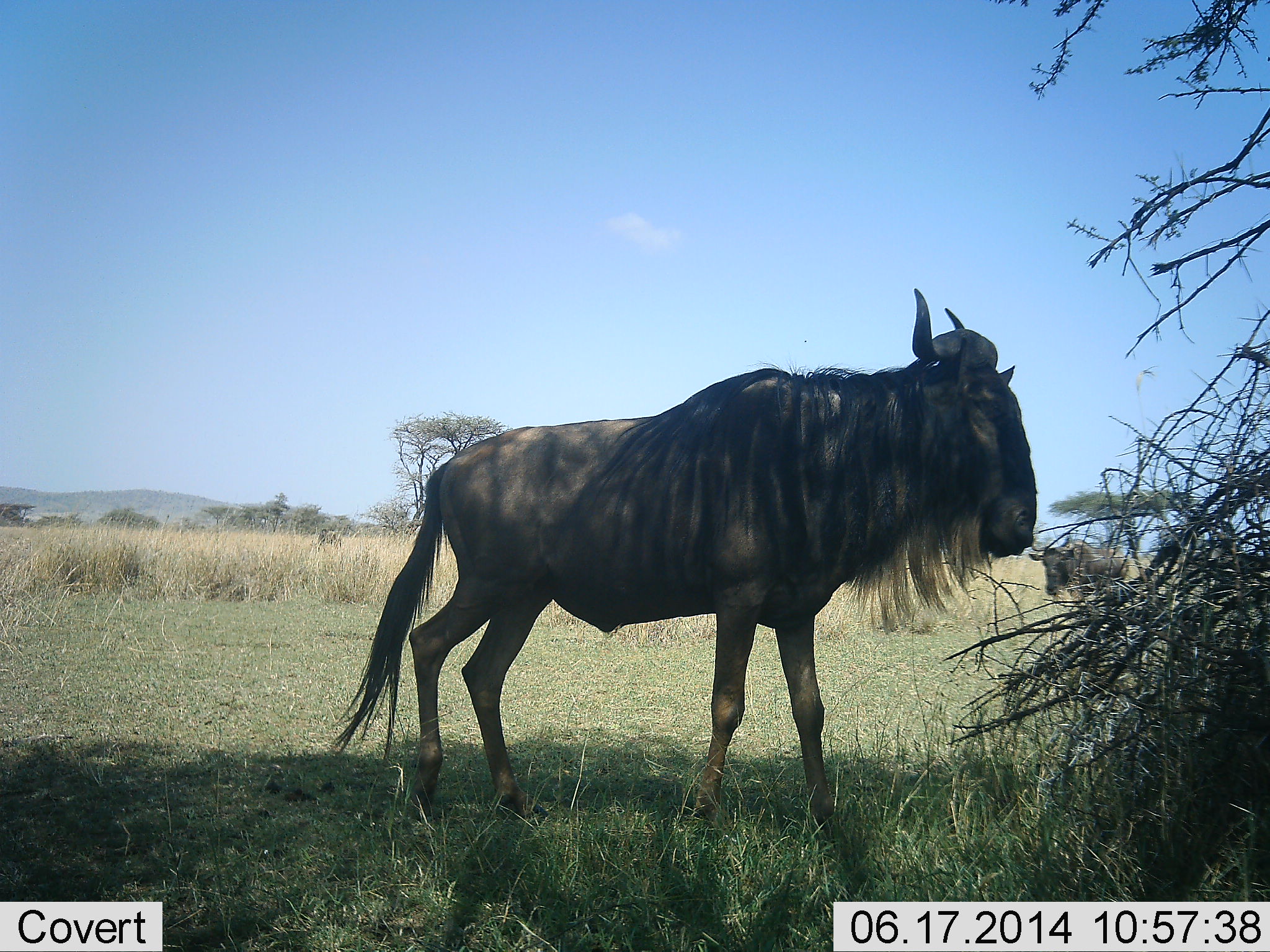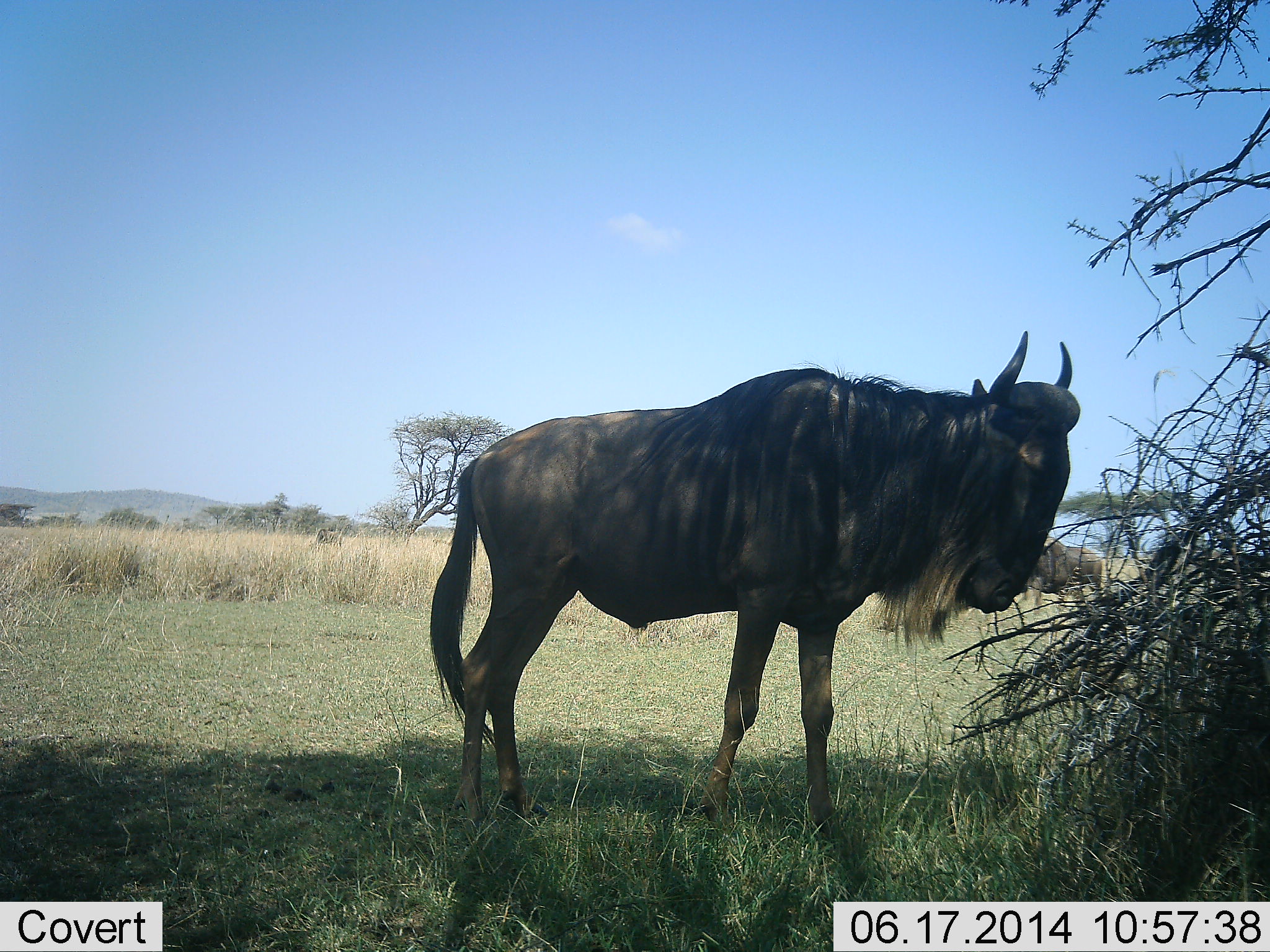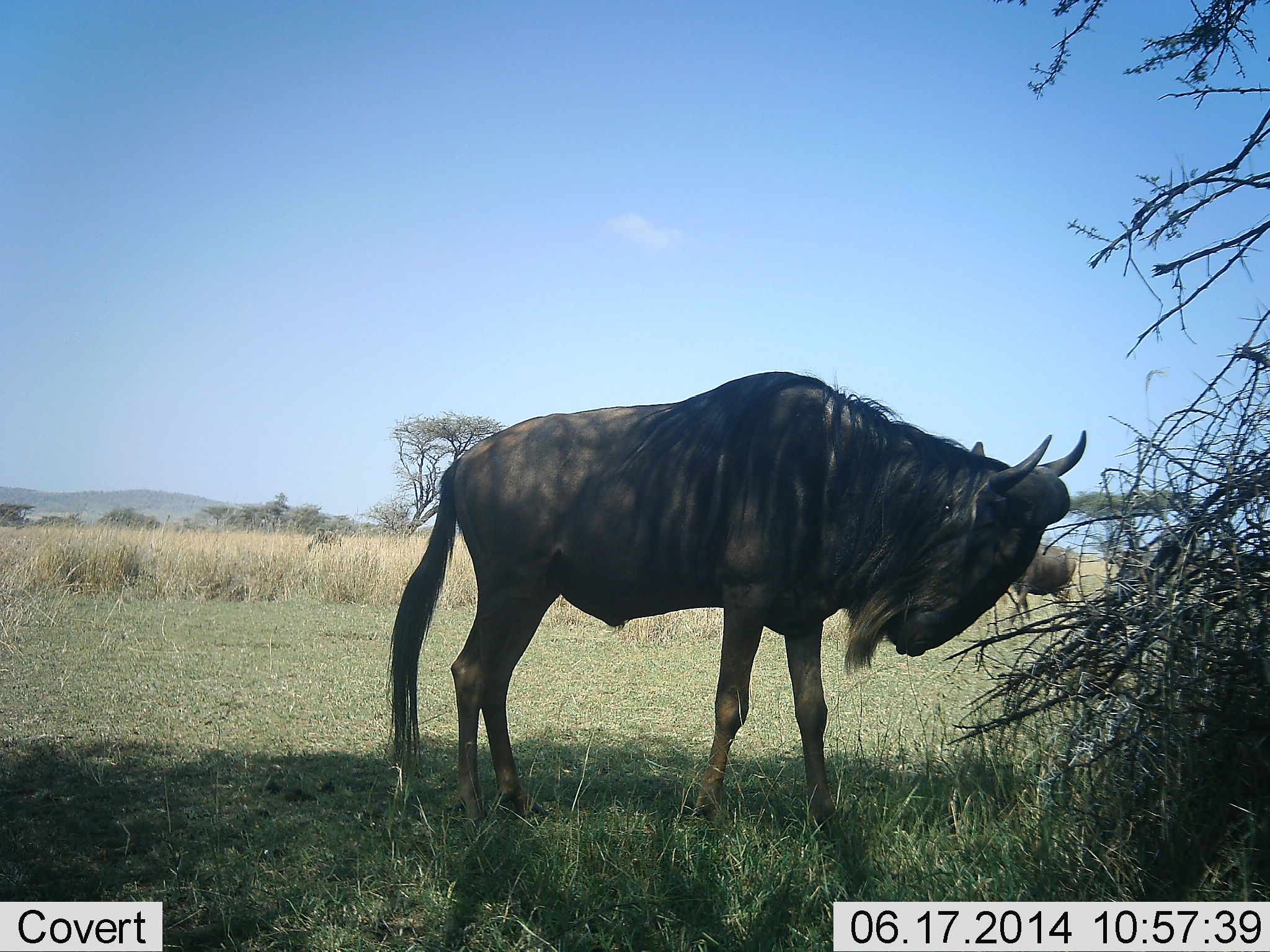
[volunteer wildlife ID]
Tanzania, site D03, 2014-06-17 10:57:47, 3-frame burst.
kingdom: Animalia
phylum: Chordata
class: Mammalia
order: Artiodactyla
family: Bovidae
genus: Connochaetes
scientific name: Connochaetes taurinus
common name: blue wildebeest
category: wildebeest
Wildebeest (blue wildebeest) (Connochaetes taurinus), count 2. Behavior (volunteer vote fractions): standing 100%, resting 0%, moving 40%, interacting 20%. Young present (vote fraction): 0%. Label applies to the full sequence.